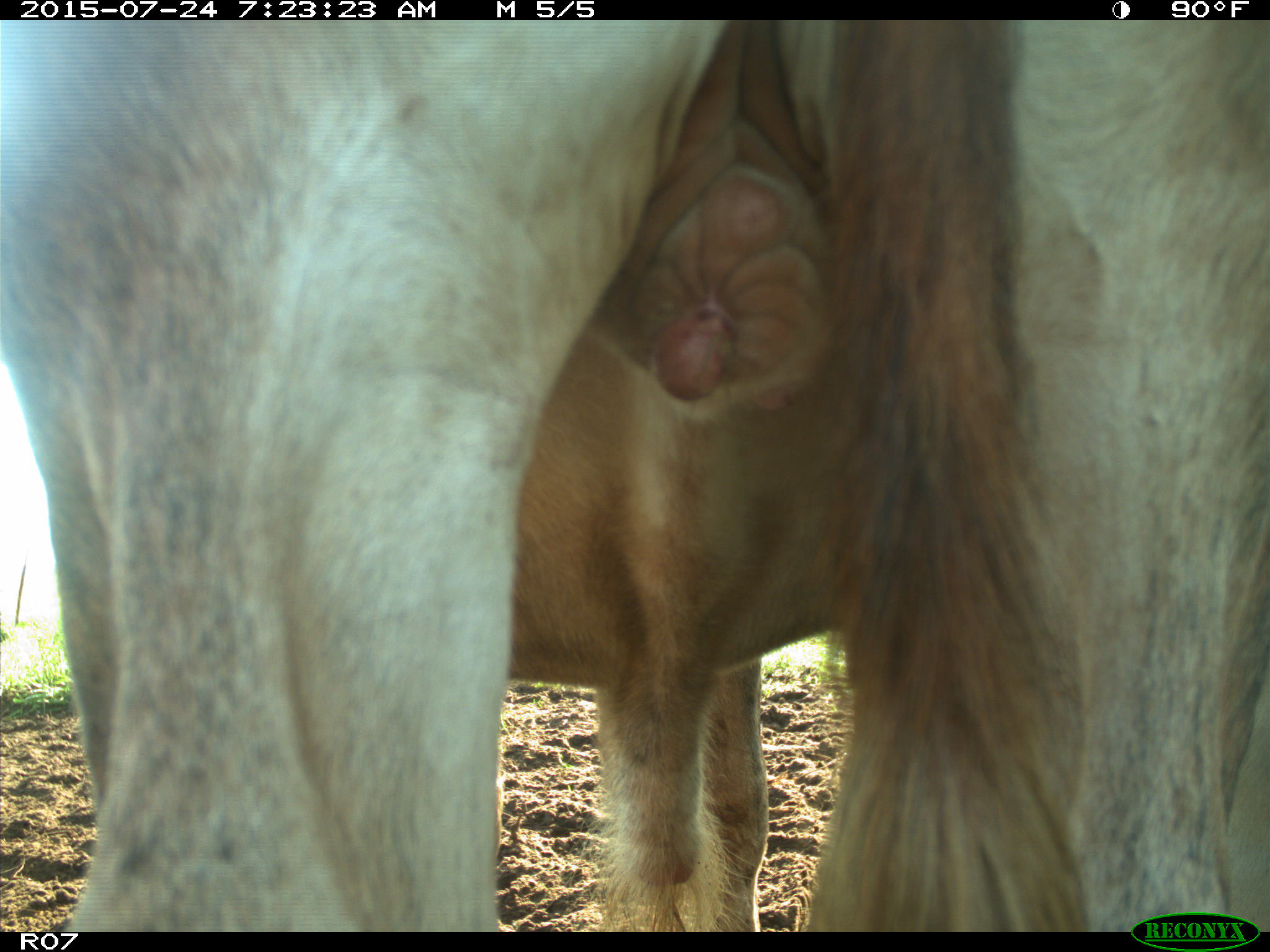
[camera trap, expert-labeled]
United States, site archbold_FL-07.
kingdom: Animalia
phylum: Chordata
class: Mammalia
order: Artiodactyla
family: Bovidae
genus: Bos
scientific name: Bos taurus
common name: domestic cow